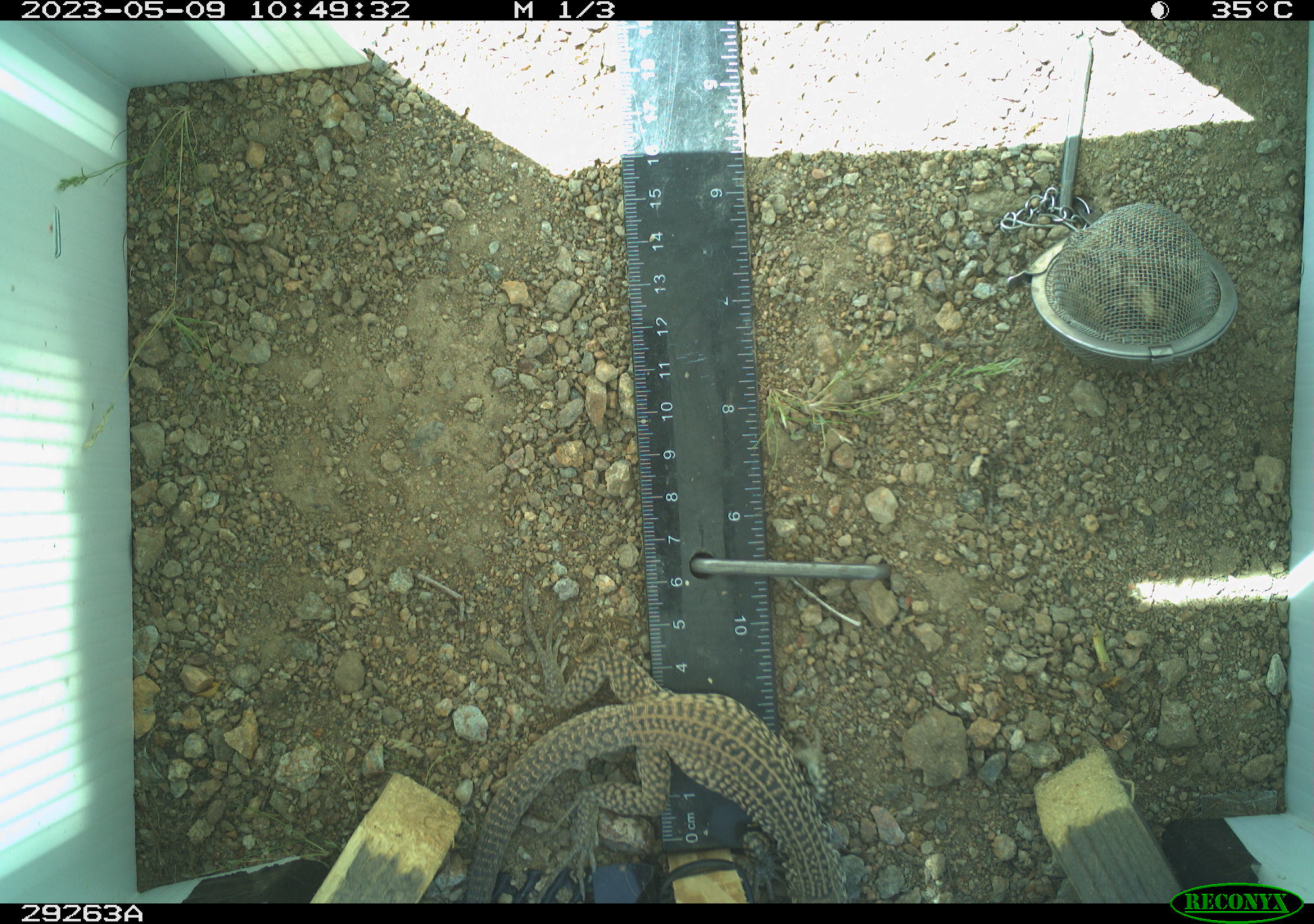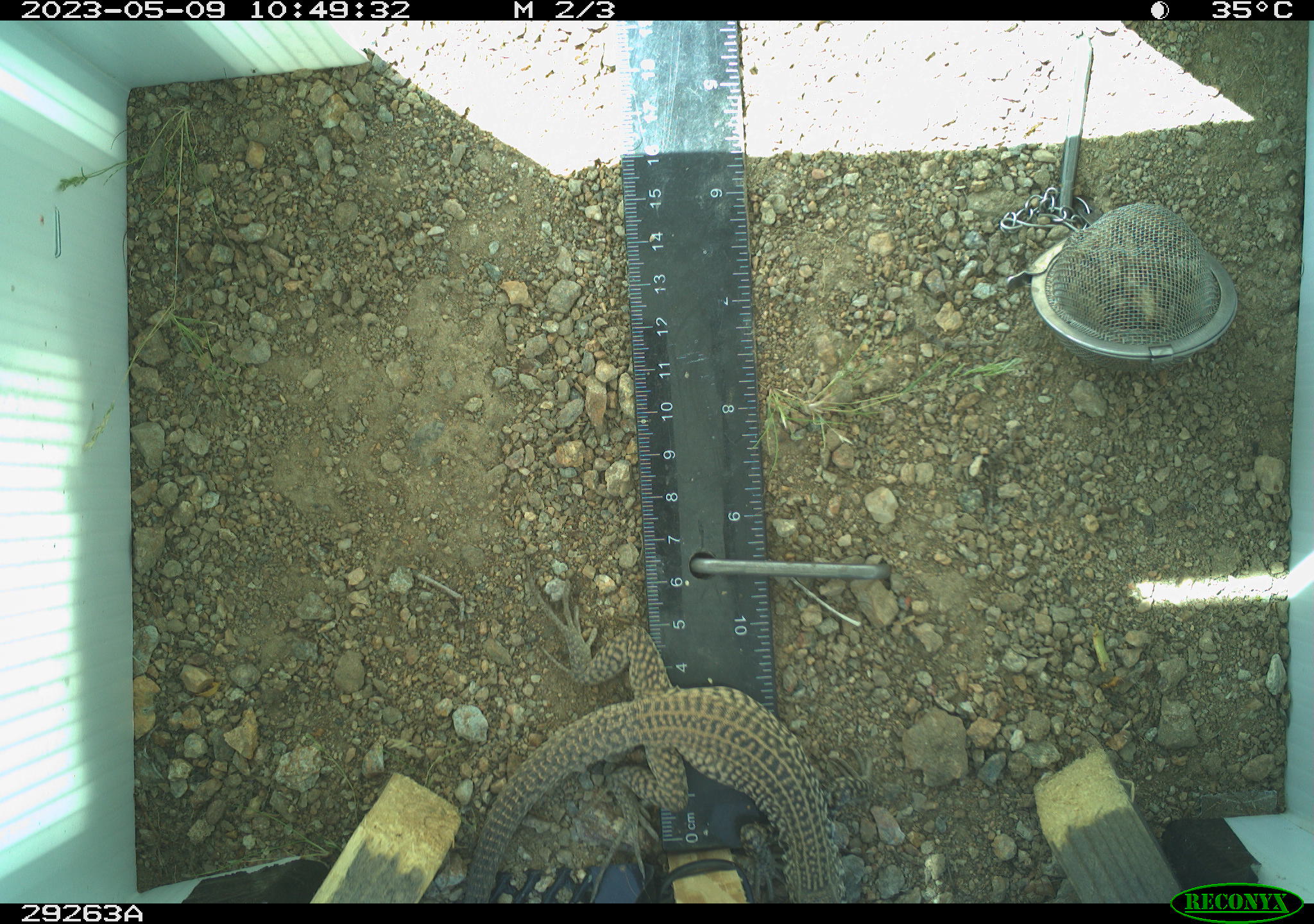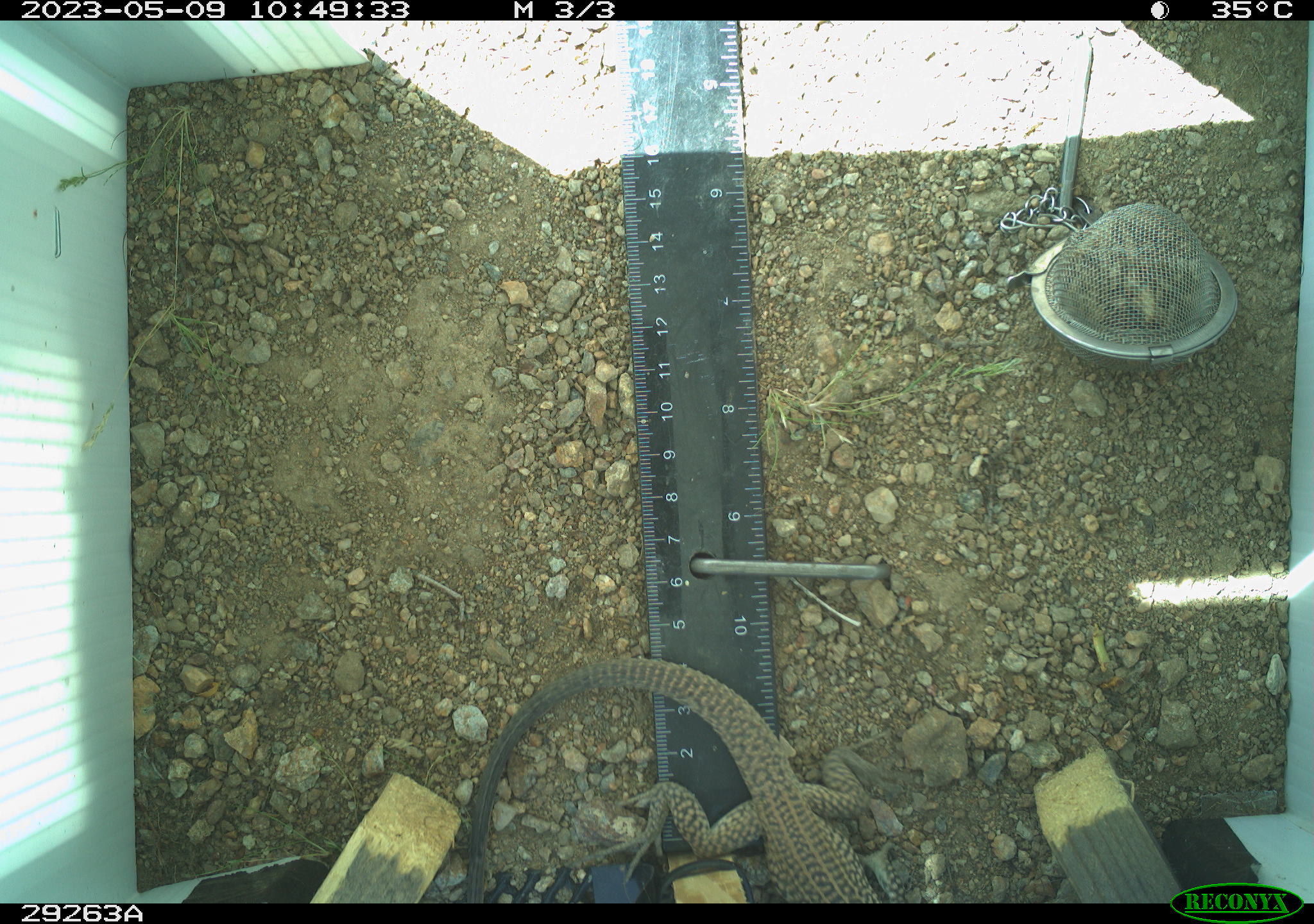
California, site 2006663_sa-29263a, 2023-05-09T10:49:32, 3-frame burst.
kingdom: Animalia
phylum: Chordata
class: Reptilia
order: Squamata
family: Teiidae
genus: Aspidoscelis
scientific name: Aspidoscelis tigris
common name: western whiptail